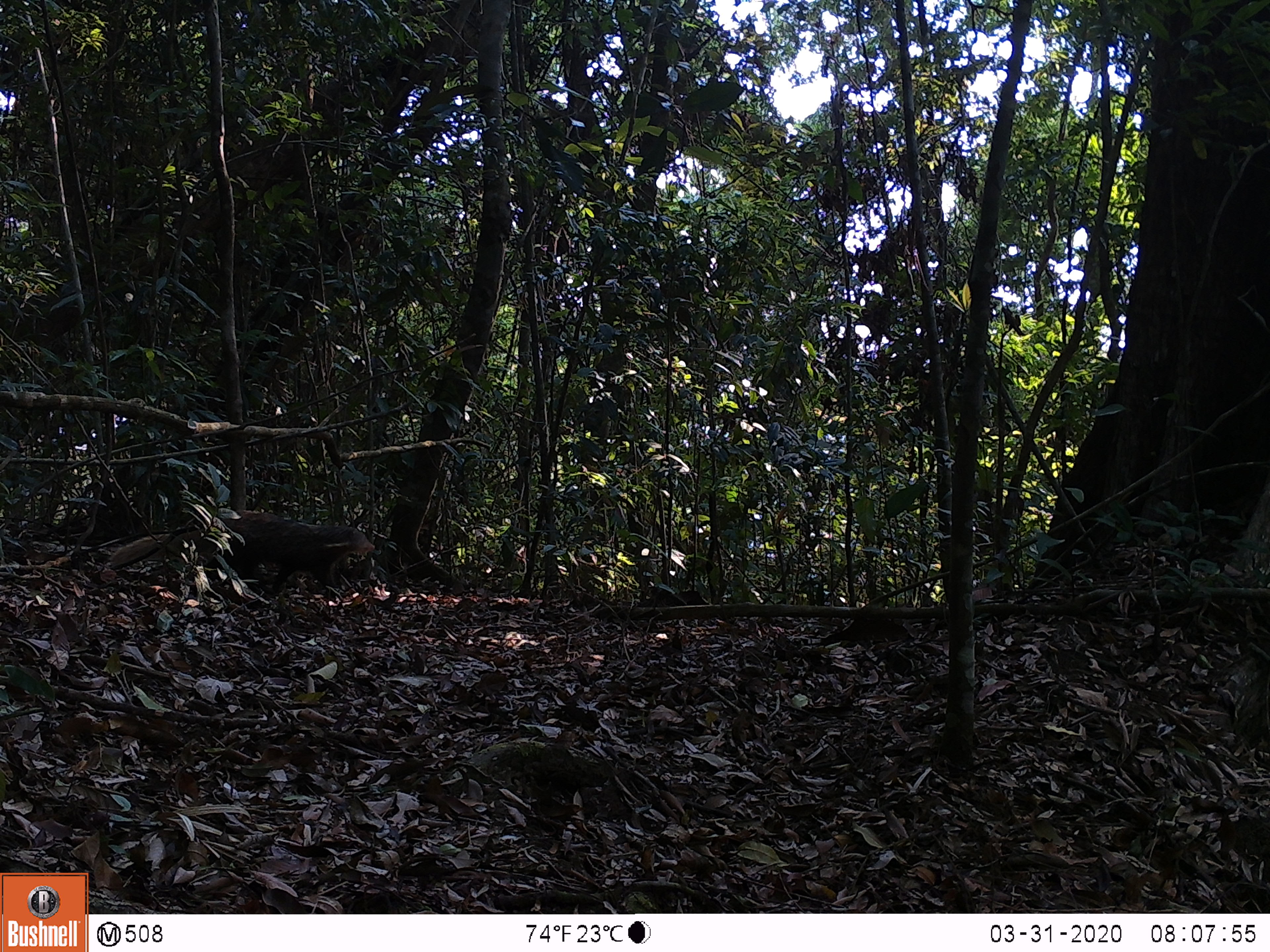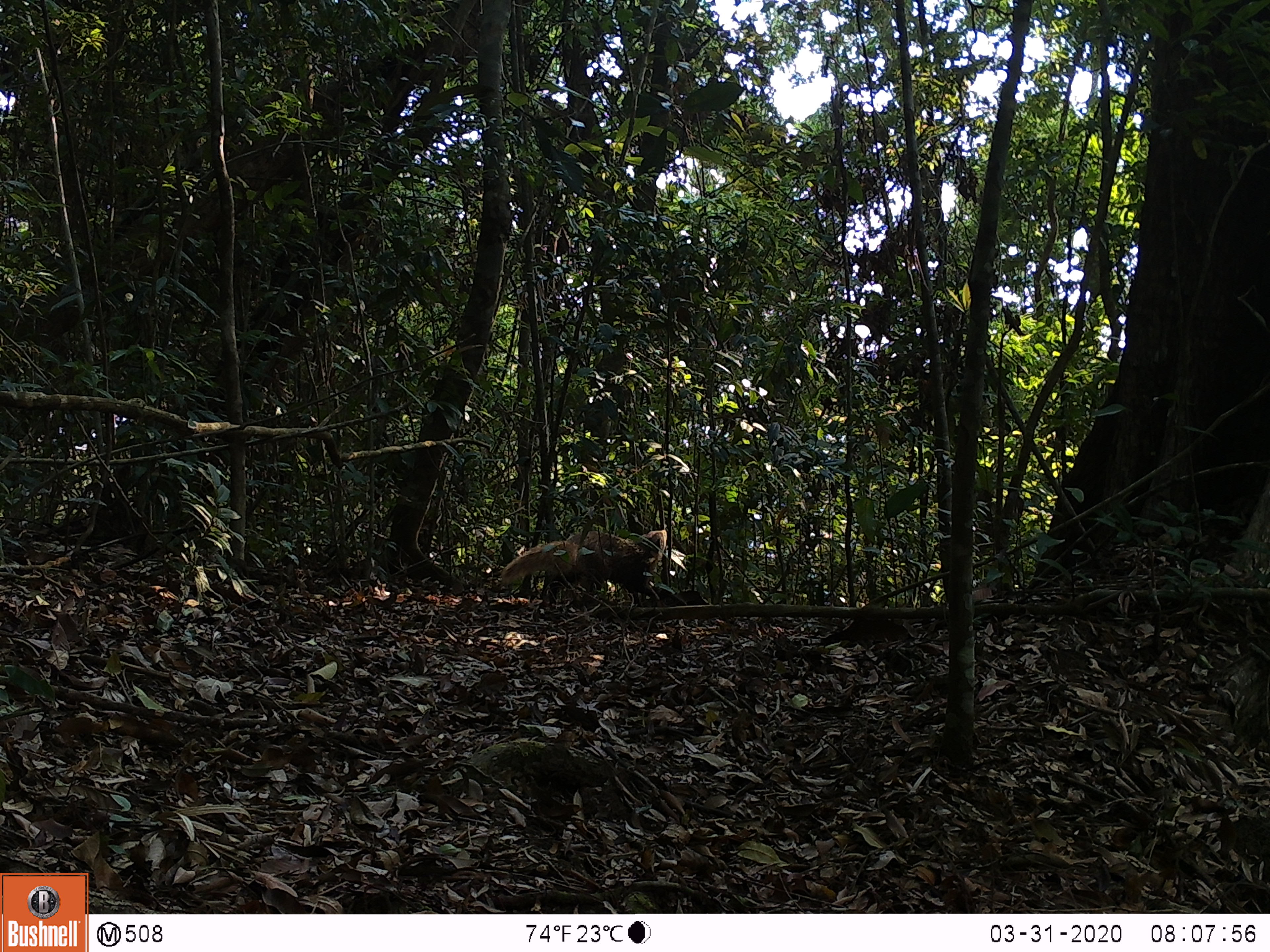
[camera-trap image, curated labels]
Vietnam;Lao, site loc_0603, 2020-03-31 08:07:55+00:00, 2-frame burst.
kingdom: Animalia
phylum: Chordata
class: Mammalia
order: Carnivora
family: Herpestidae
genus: Urva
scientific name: Urva urva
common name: crab-eating mongoose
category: crab eating mongoose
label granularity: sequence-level